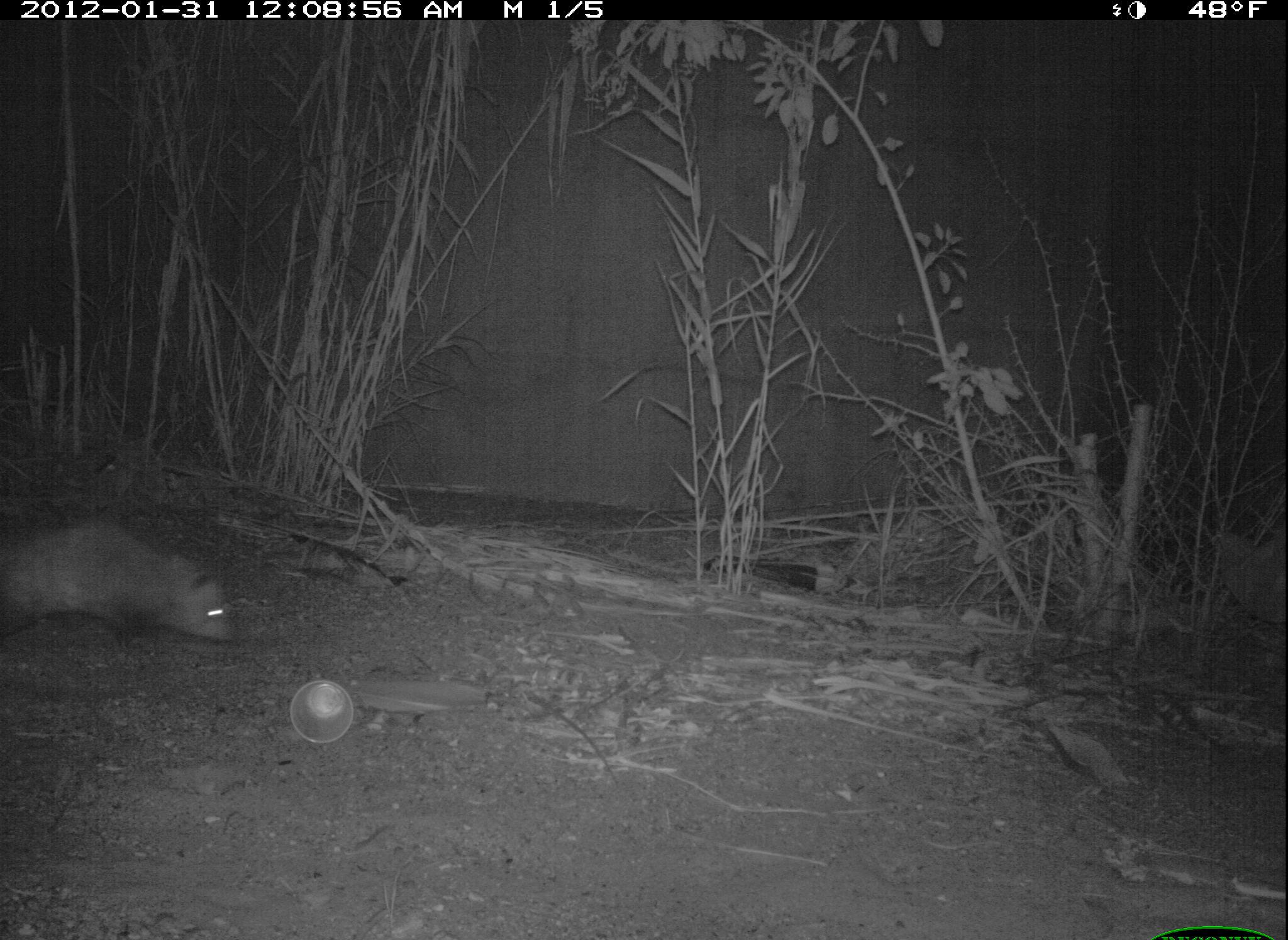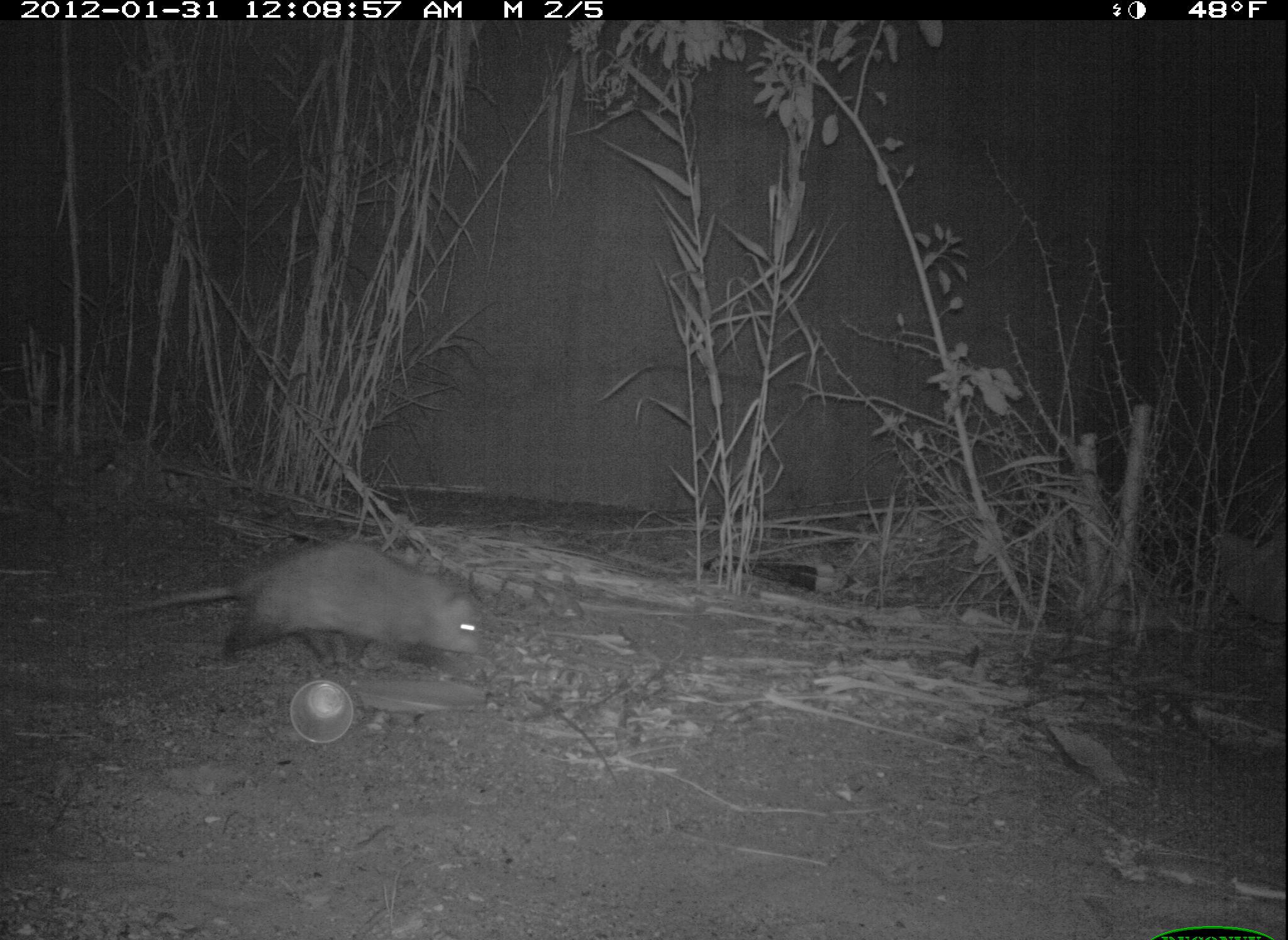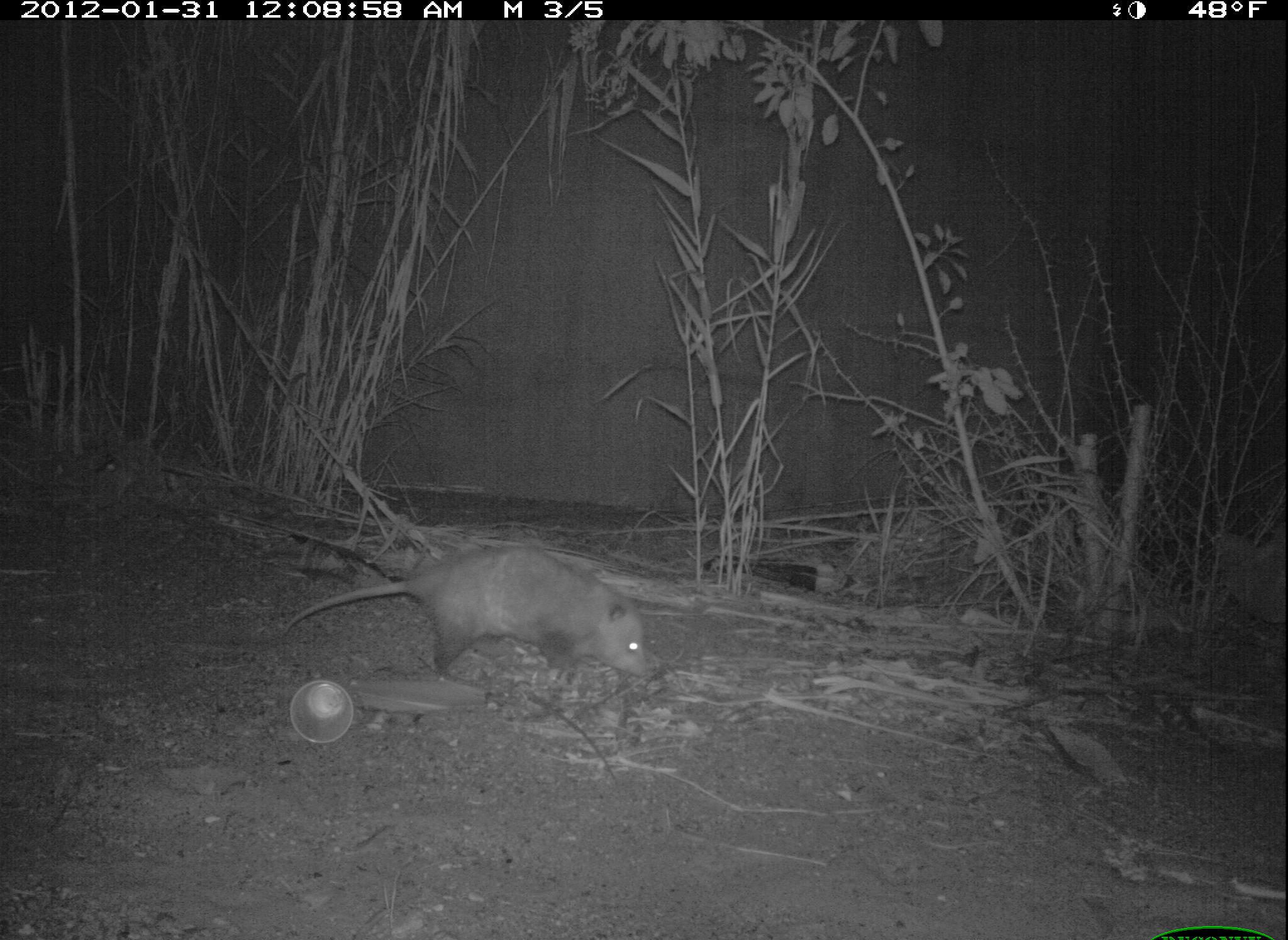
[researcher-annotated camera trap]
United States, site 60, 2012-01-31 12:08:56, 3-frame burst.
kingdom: Animalia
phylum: Chordata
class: Mammalia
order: Didelphimorphia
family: Didelphidae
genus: Didelphis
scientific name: Didelphis virginiana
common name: virginia opossum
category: opossum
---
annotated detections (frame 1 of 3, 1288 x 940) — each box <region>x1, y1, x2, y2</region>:
opossum: <region>0, 514, 234, 652</region>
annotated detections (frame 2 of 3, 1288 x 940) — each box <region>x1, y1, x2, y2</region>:
opossum: <region>91, 545, 487, 667</region>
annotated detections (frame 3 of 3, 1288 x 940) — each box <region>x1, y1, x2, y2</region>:
opossum: <region>278, 546, 649, 697</region>